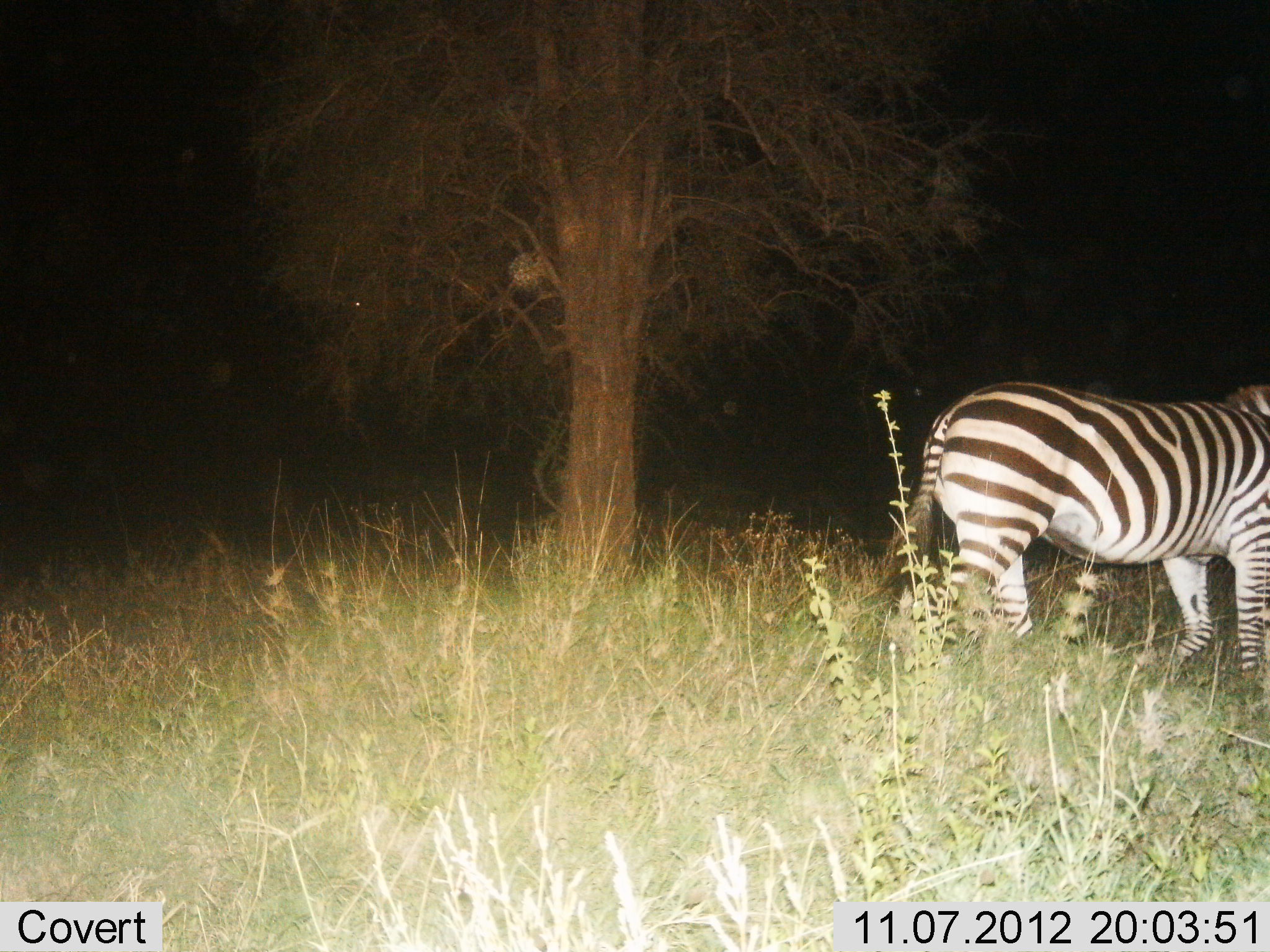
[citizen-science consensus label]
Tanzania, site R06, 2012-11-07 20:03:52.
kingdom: Animalia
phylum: Chordata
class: Mammalia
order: Perissodactyla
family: Equidae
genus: Equus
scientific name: Equus quagga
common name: plains zebra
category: zebra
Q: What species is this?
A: Zebra (plains zebra) (Equus quagga).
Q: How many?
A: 1.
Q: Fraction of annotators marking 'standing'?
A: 0%.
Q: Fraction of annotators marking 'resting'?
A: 0%.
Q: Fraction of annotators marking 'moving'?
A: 100%.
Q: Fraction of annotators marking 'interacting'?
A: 0%.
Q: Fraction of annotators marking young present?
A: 0%.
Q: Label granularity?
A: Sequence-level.